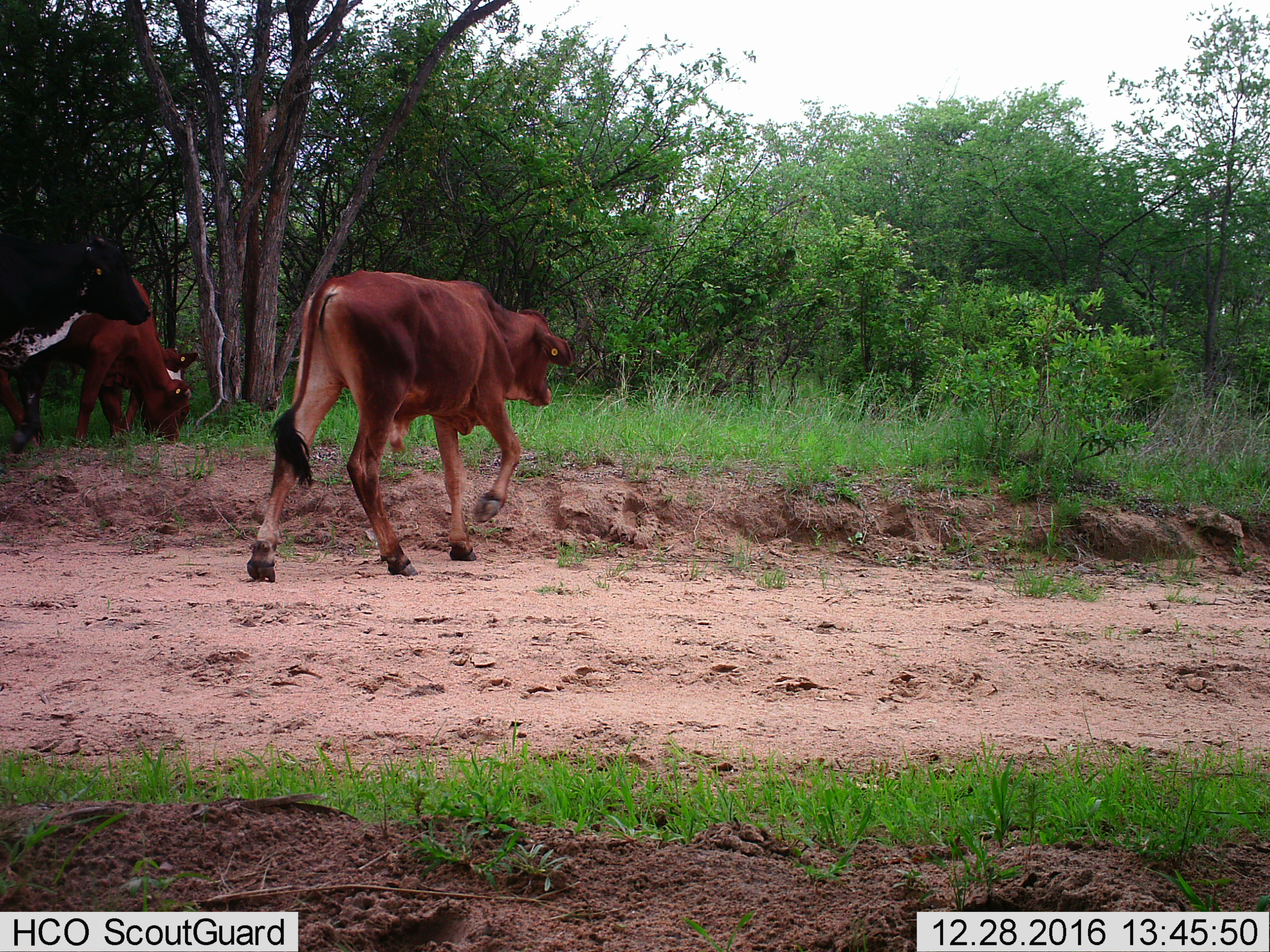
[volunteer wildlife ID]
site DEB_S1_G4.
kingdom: Animalia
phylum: Chordata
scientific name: Vertebrata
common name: domestic animal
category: domesticanimal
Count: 4.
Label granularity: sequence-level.